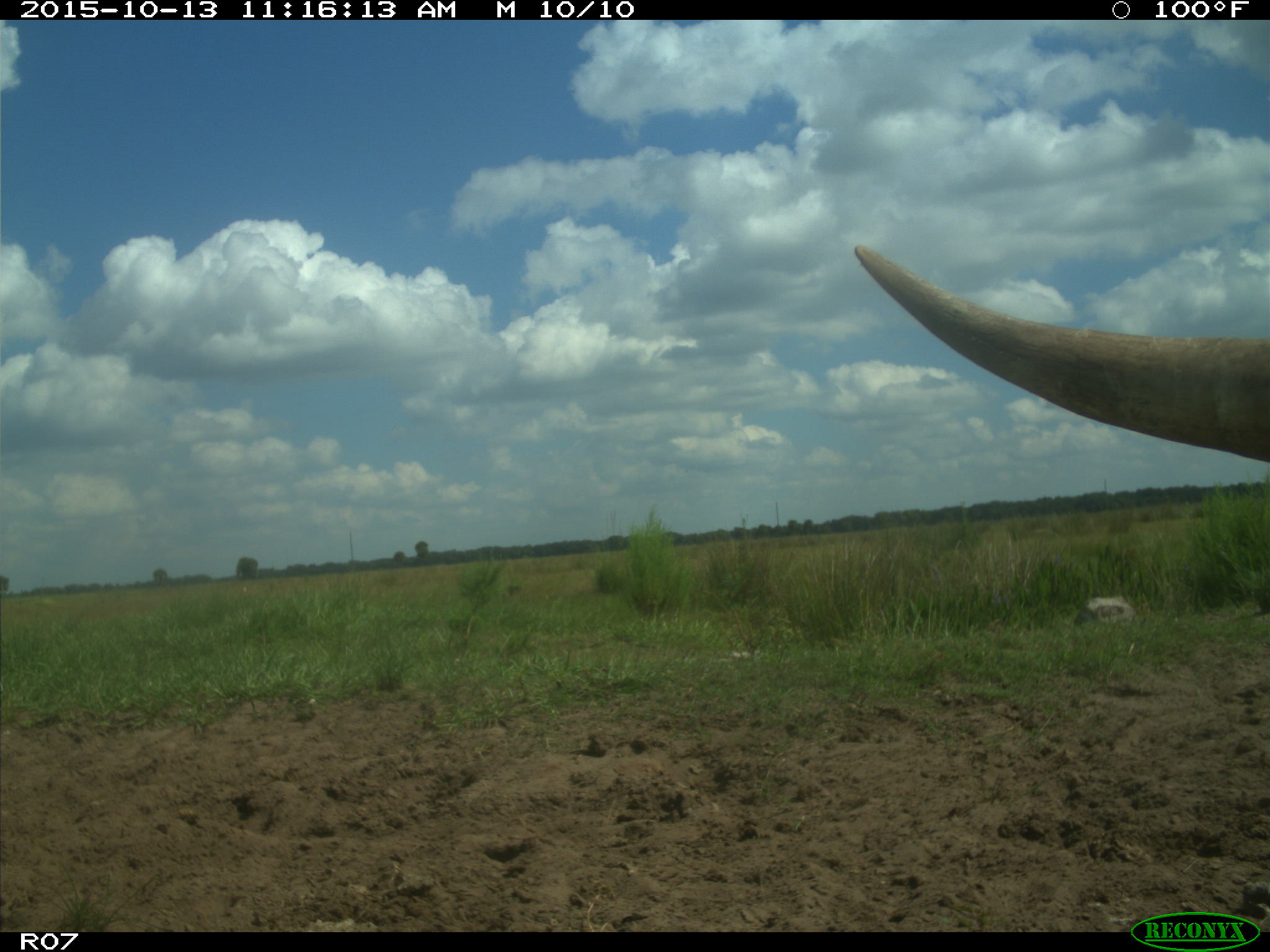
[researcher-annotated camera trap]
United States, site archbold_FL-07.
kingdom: Animalia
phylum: Chordata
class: Mammalia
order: Artiodactyla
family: Bovidae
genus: Bos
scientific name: Bos taurus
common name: domestic cow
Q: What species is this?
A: Bos taurus (domestic cow).